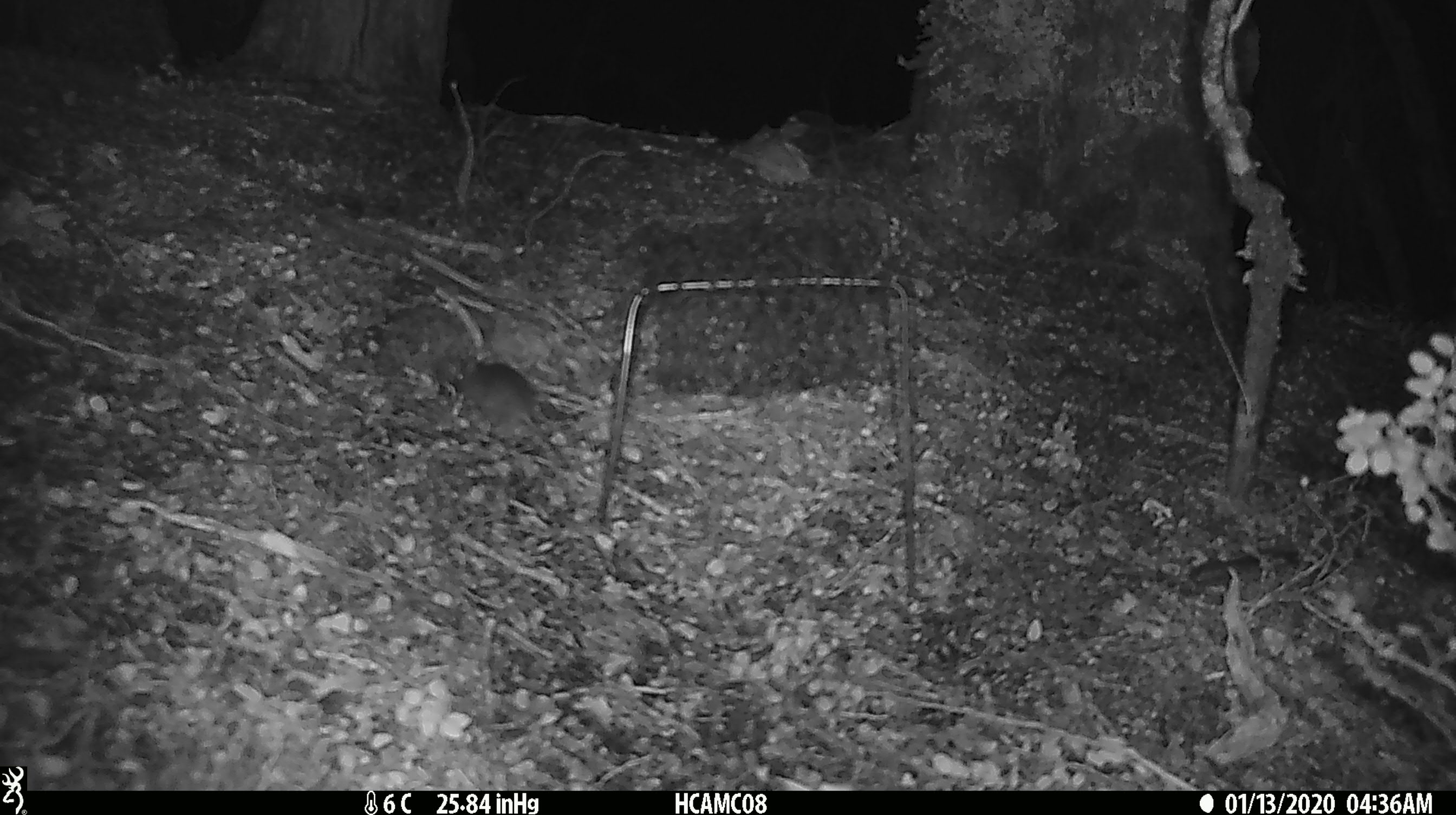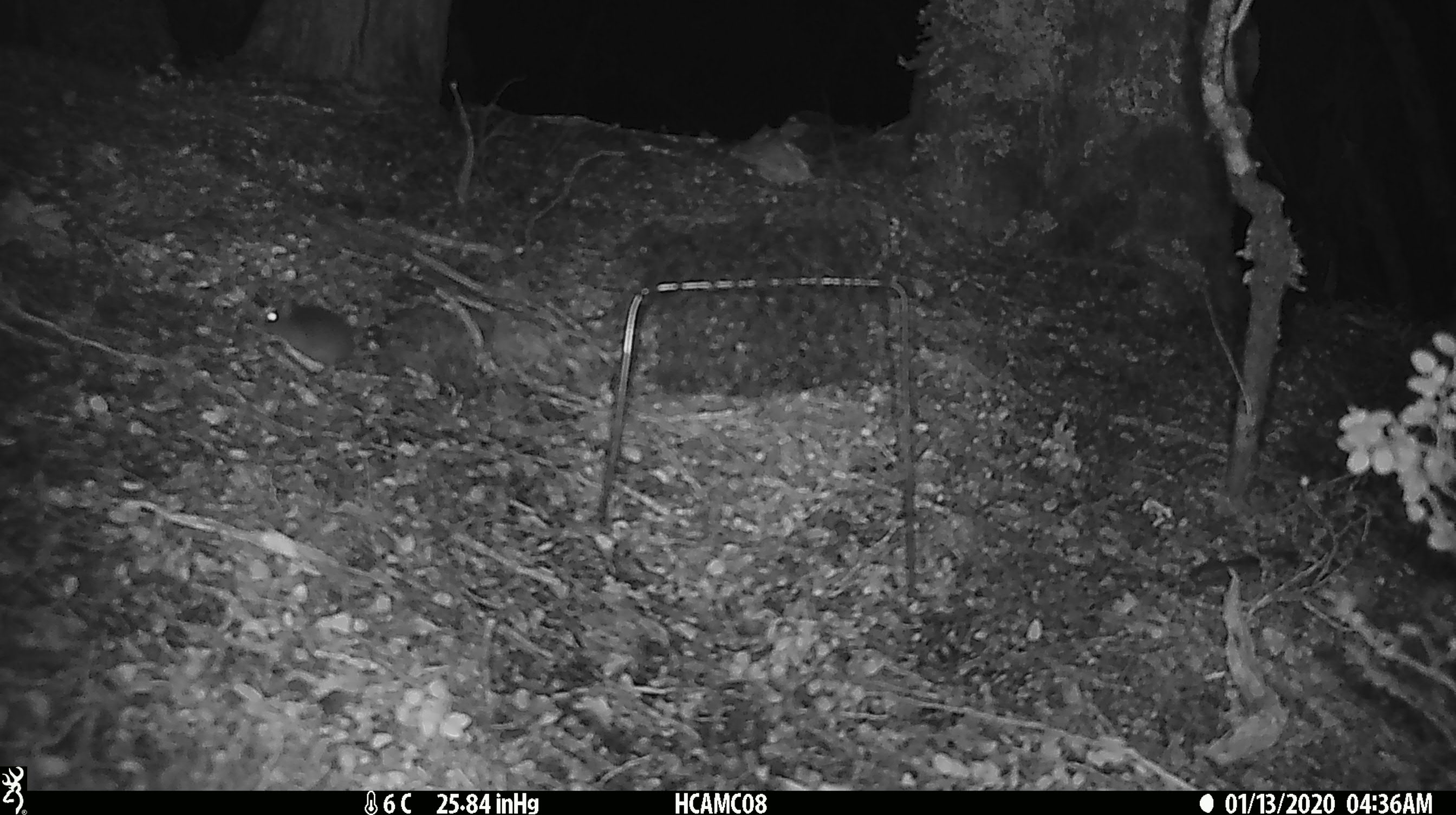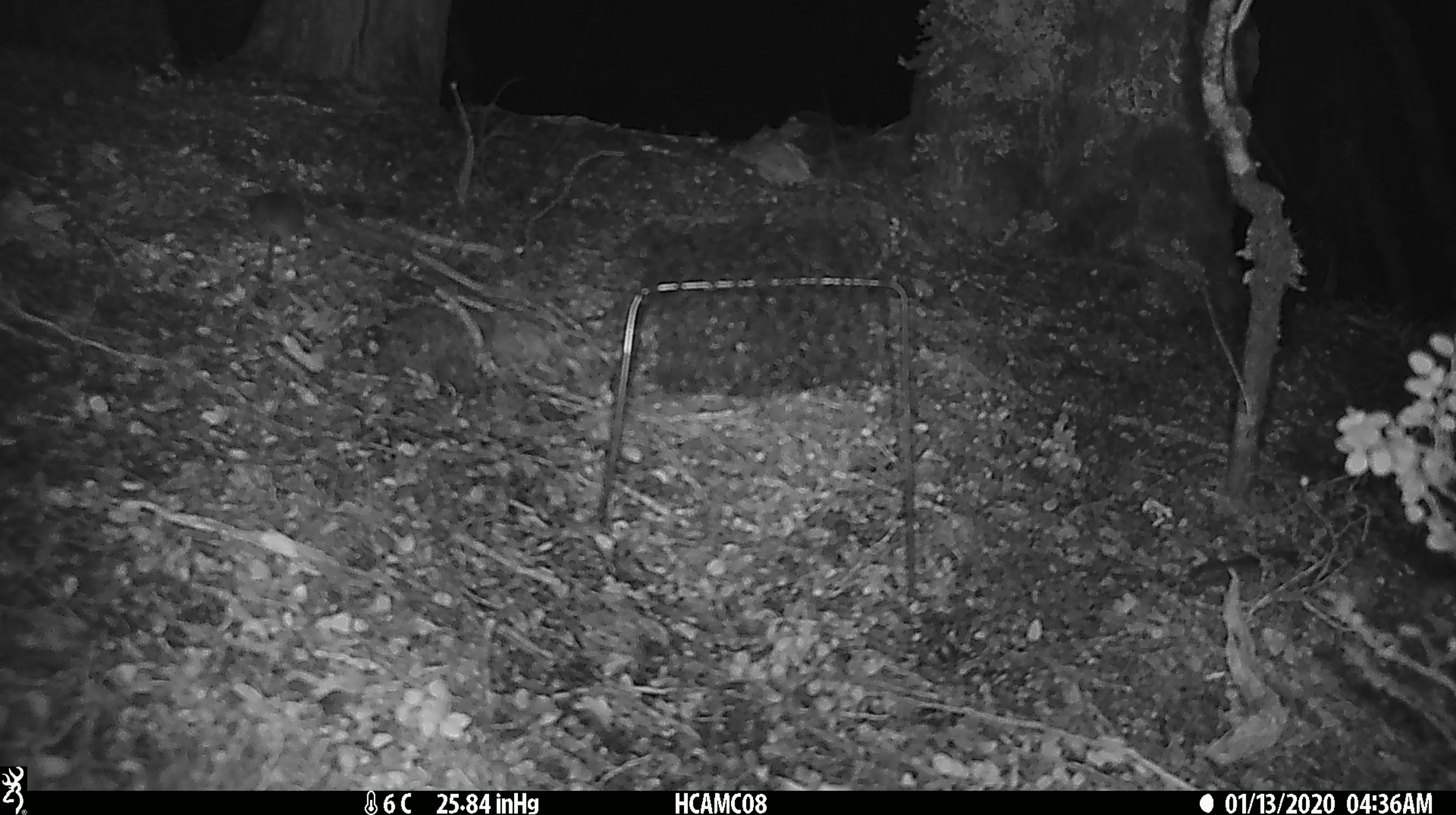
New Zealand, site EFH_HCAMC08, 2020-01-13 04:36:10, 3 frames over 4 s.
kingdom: Animalia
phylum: Chordata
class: Mammalia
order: Rodentia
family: Muridae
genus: Mus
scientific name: Mus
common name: mouse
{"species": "mouse (Mus)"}